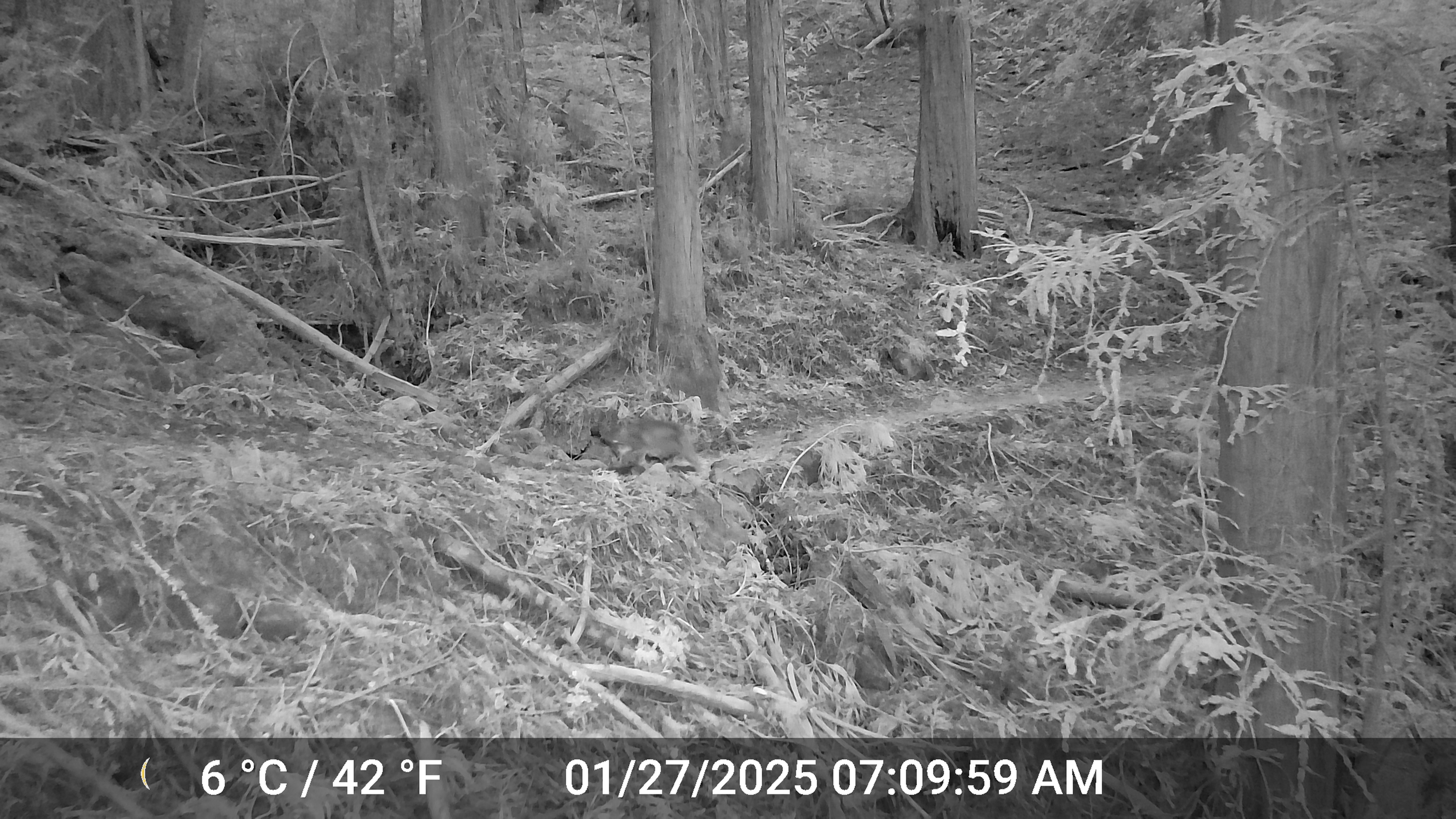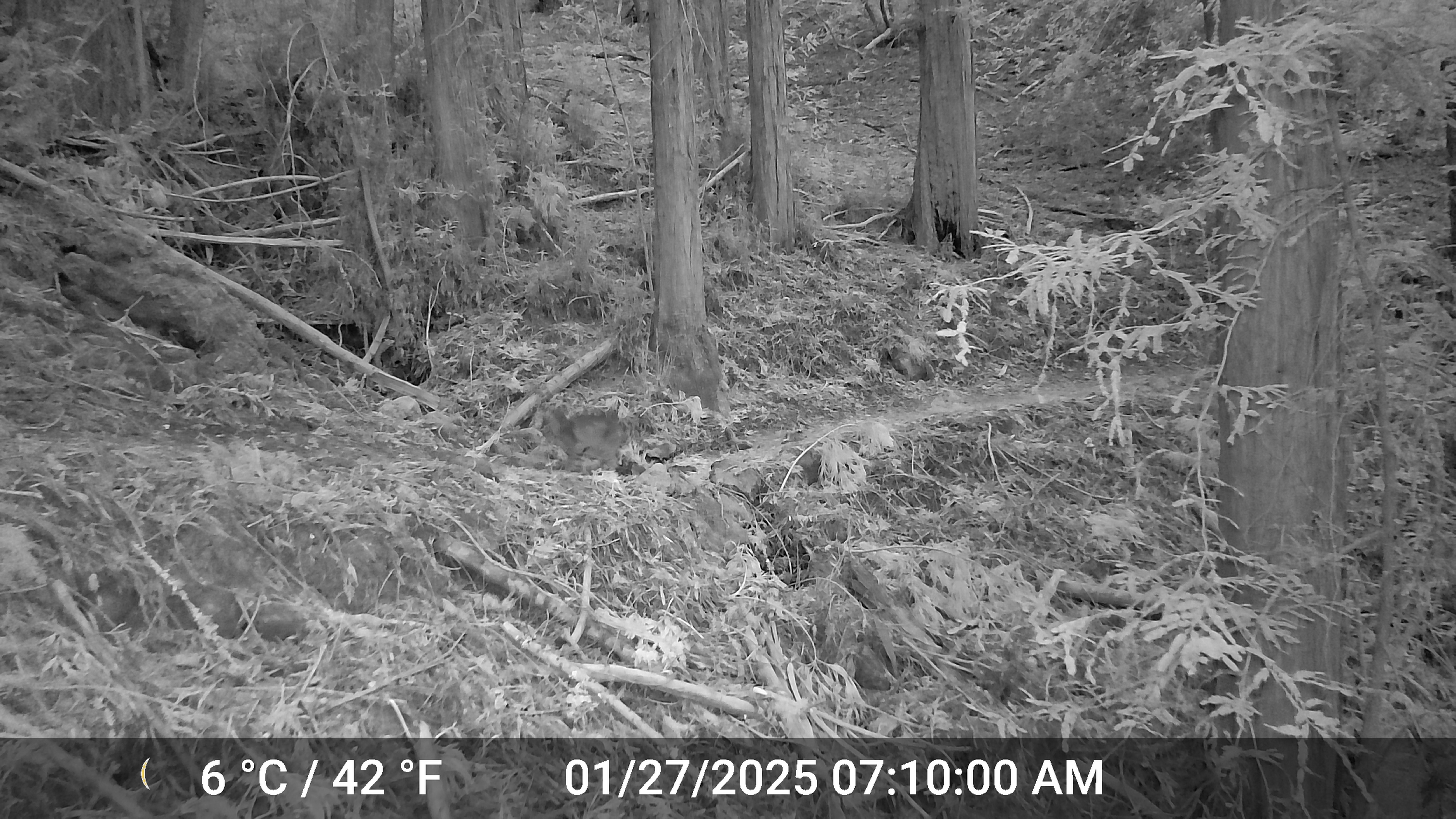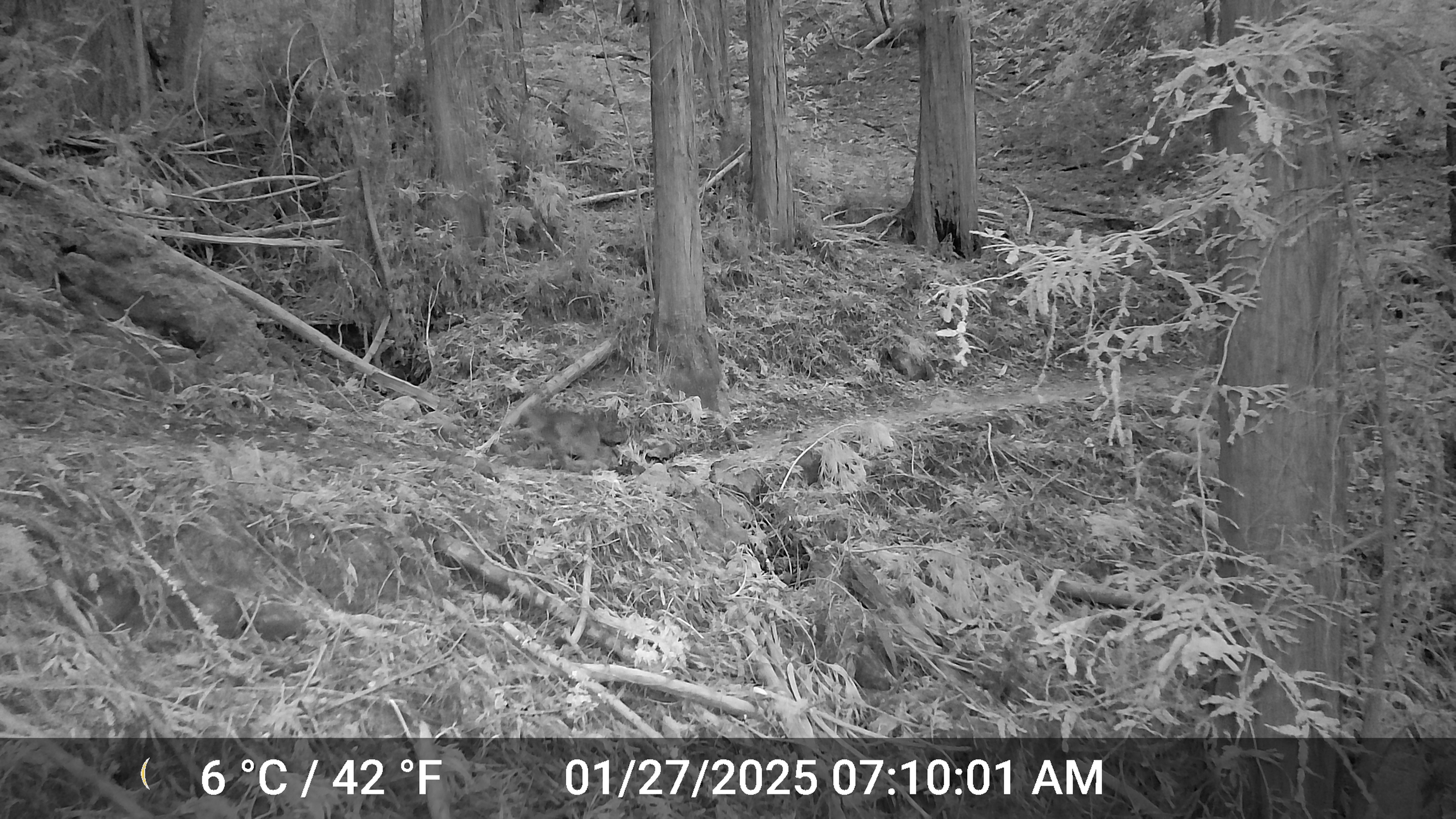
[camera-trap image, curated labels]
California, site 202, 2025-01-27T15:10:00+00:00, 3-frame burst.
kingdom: Animalia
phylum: Chordata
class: Mammalia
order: Carnivora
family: Felidae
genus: Lynx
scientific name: Lynx rufus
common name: bobcat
Bobcat (Lynx rufus).